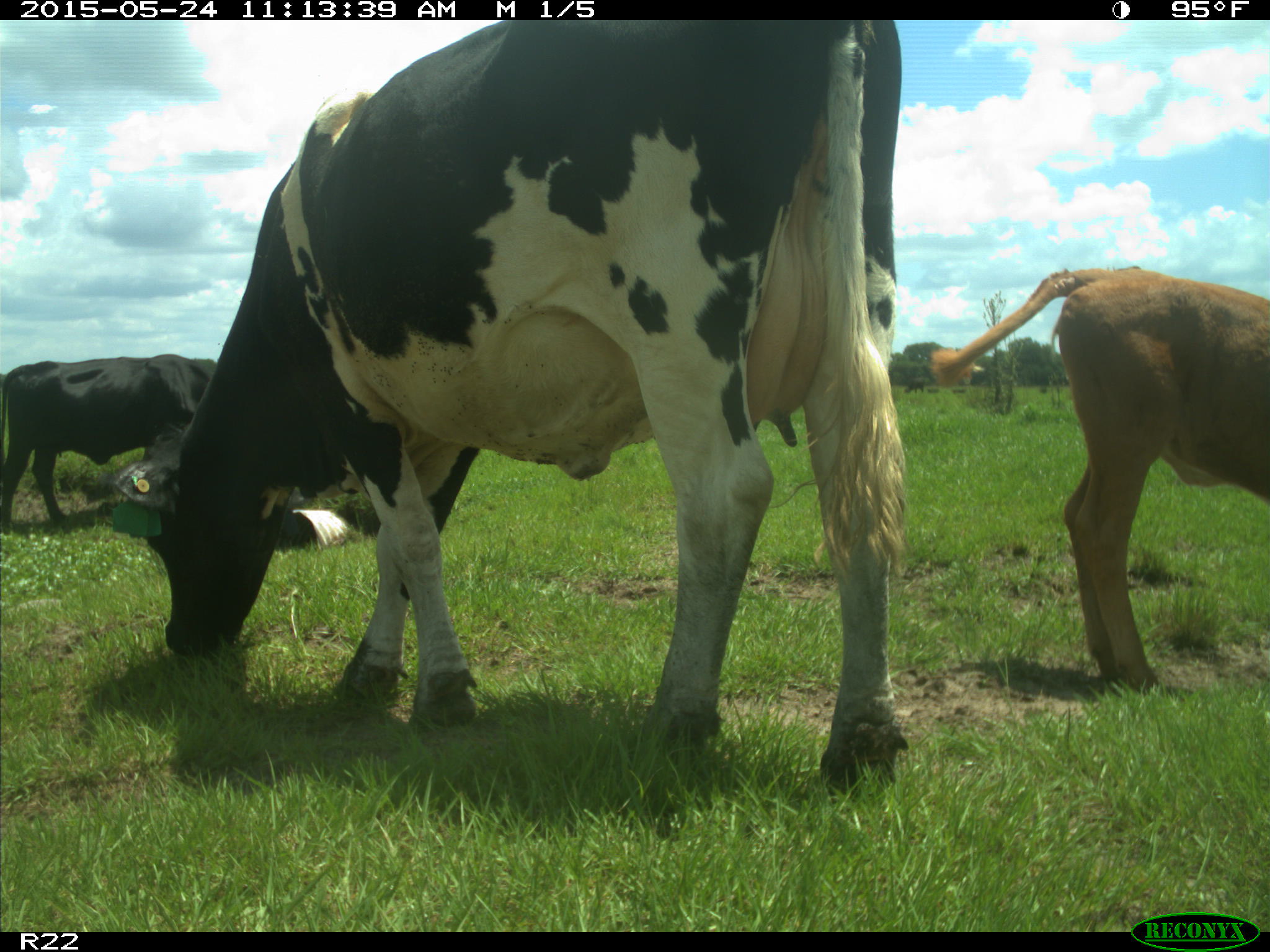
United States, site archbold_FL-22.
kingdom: Animalia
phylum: Chordata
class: Mammalia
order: Artiodactyla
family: Bovidae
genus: Bos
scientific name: Bos taurus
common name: domestic cow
Bos taurus (domestic cow).